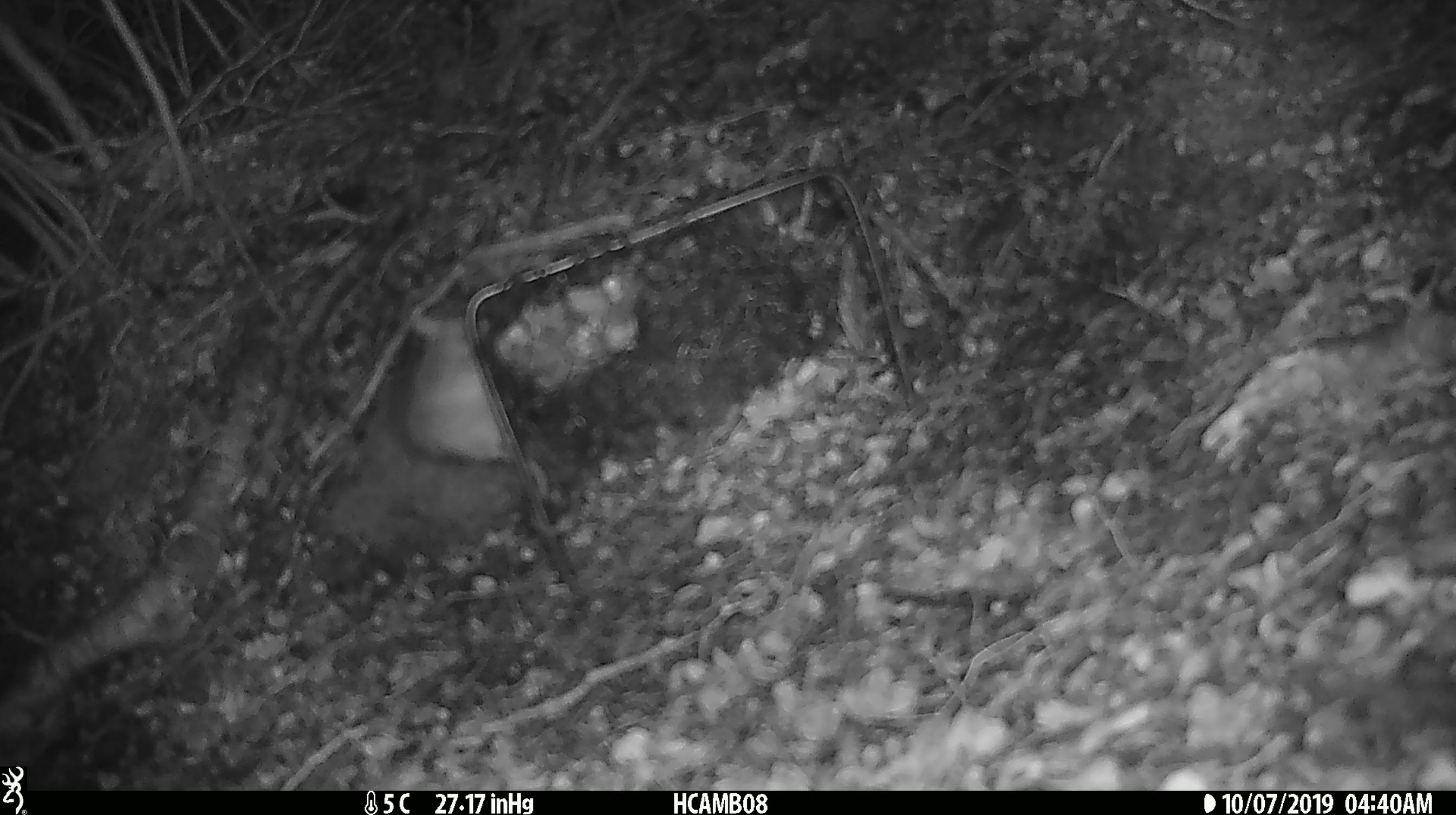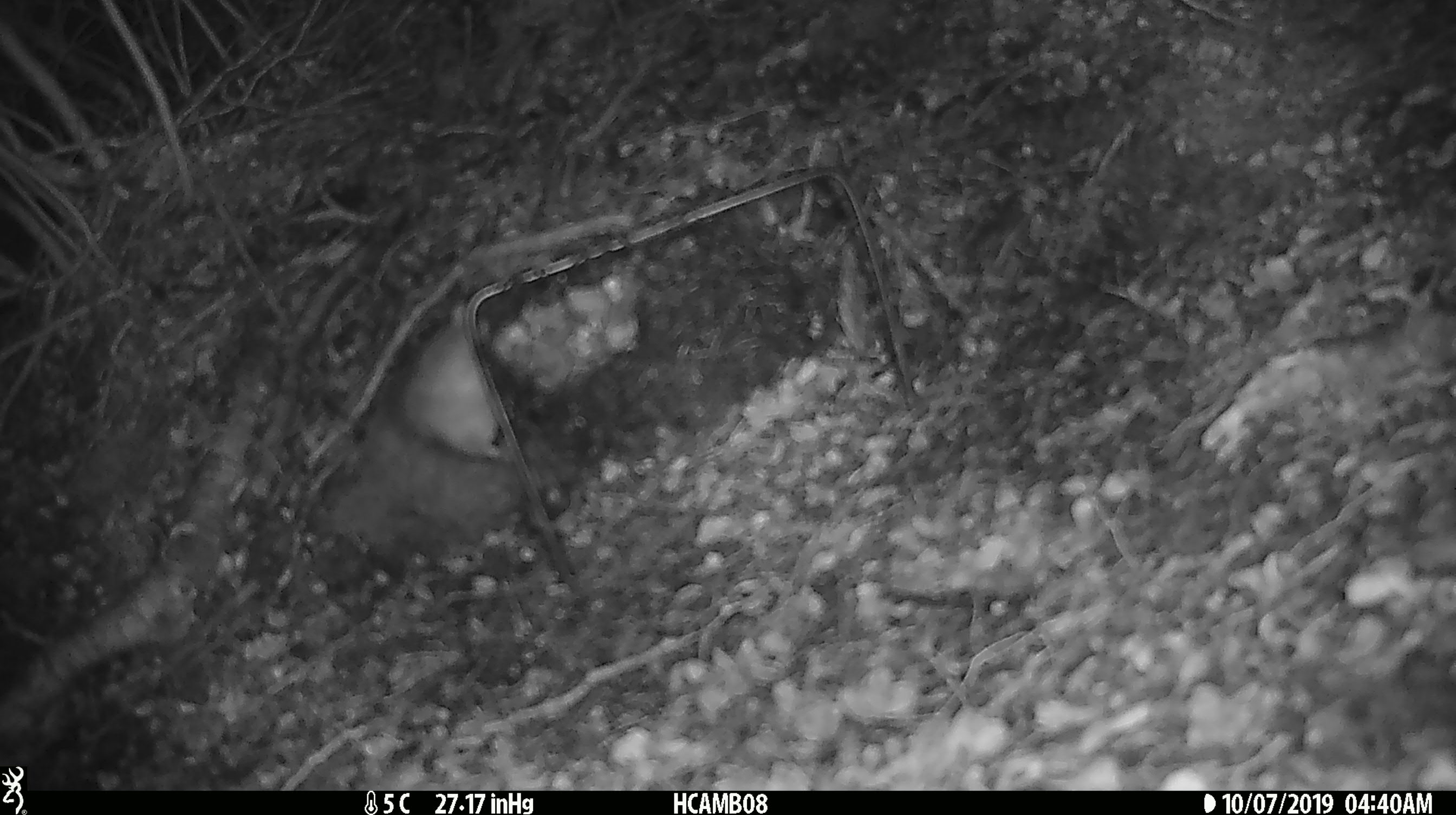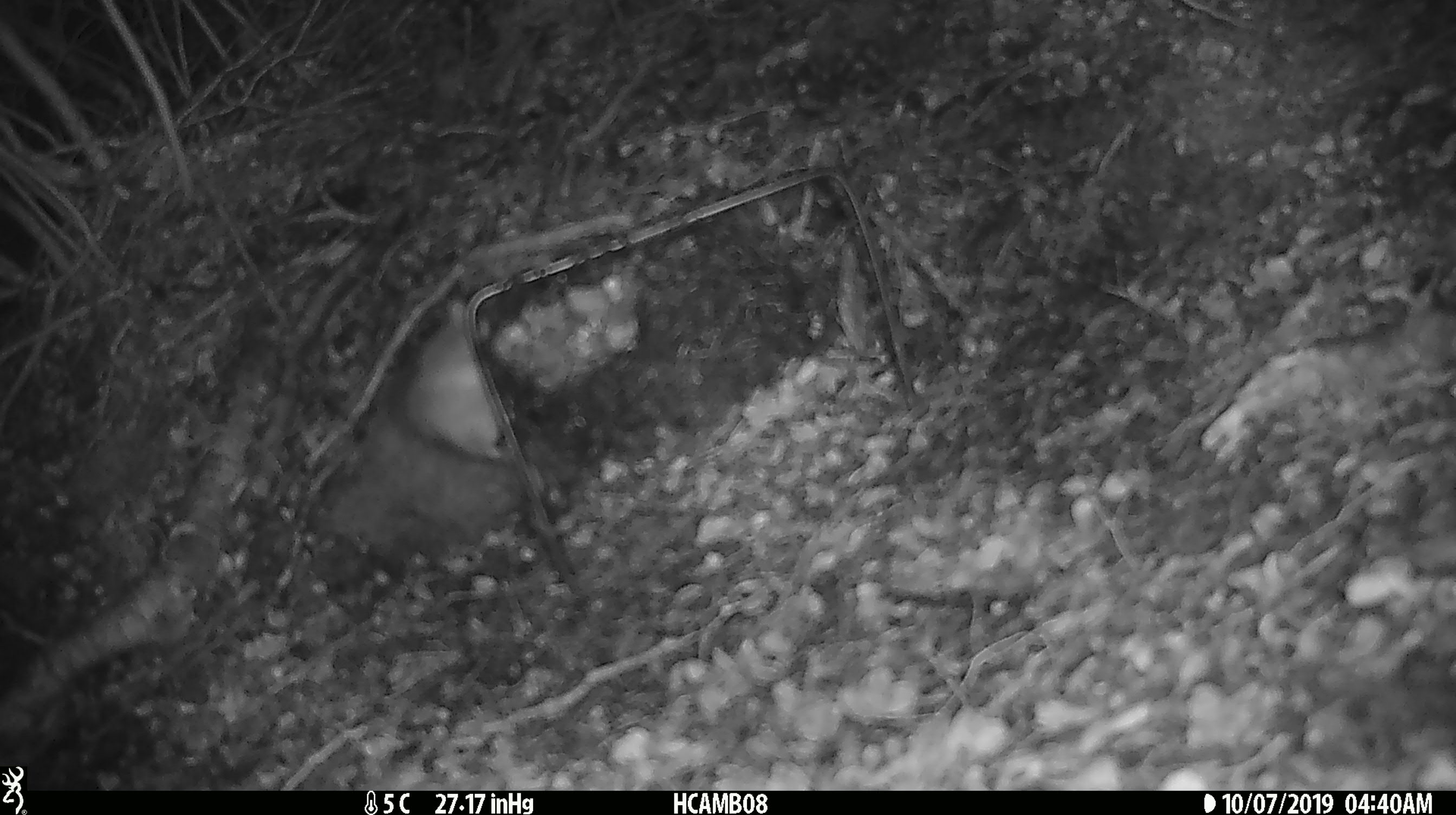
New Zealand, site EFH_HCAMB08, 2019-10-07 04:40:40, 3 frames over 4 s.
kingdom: Animalia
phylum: Chordata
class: Mammalia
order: Rodentia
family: Muridae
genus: Mus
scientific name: Mus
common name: mouse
Mouse (Mus).